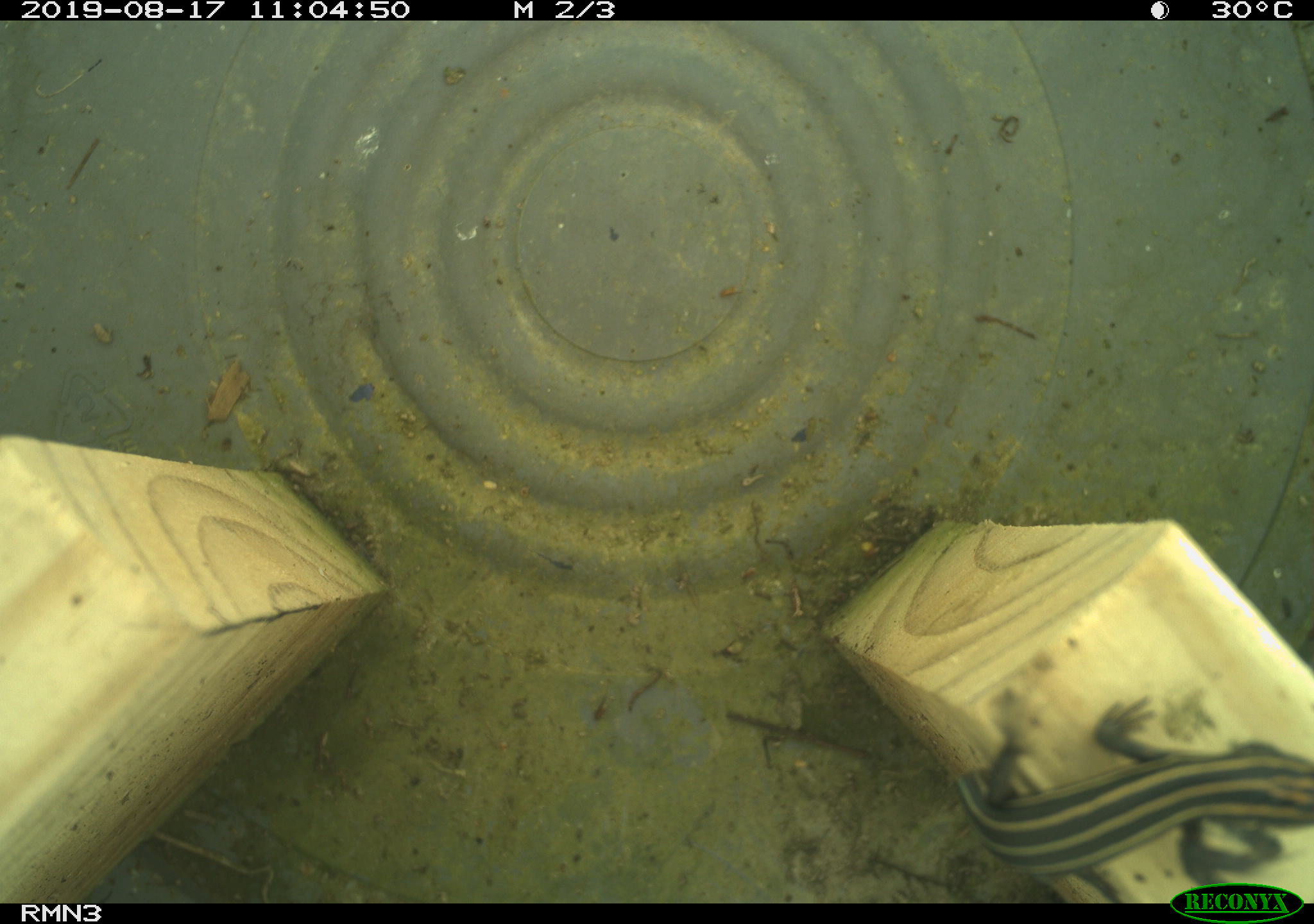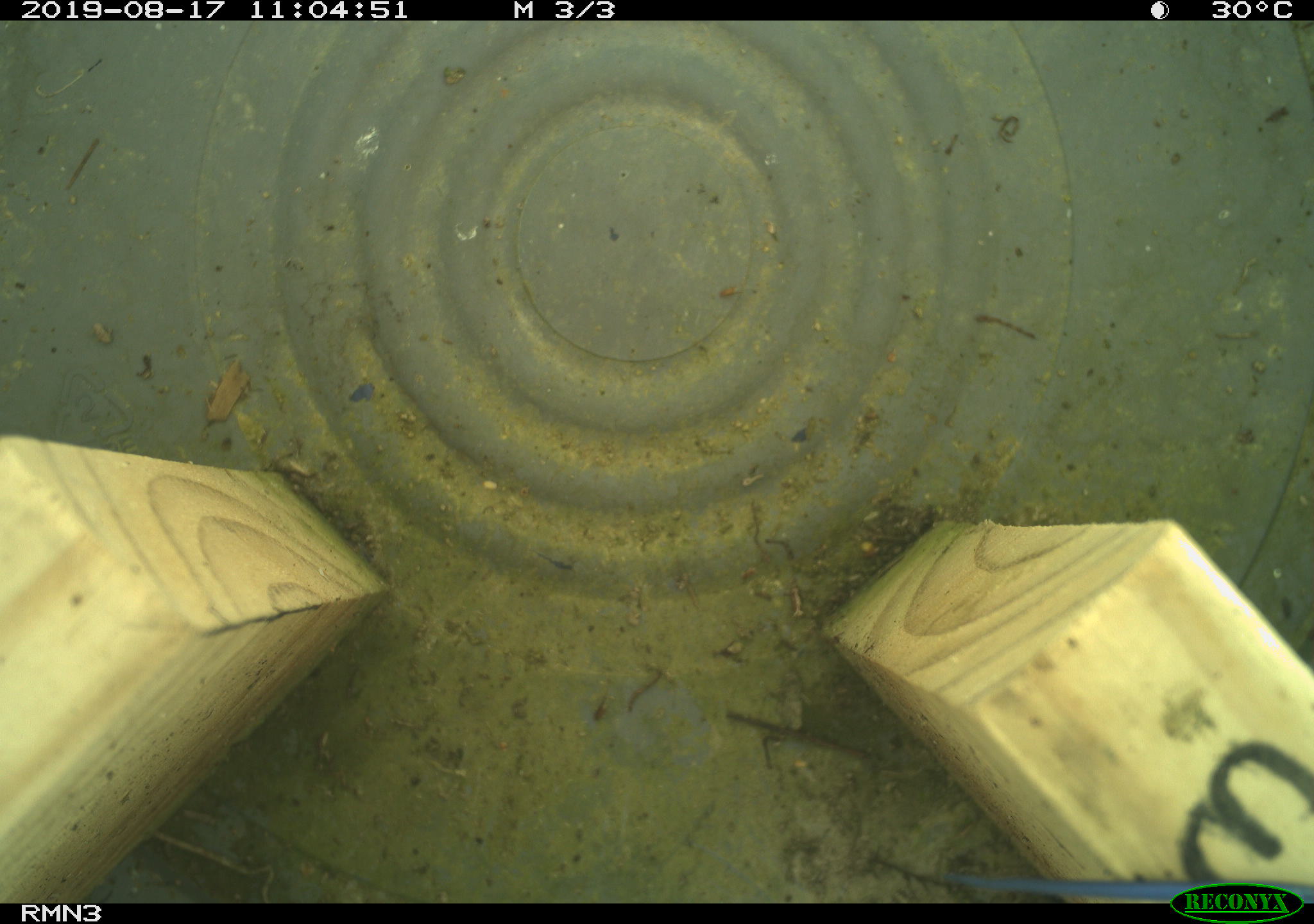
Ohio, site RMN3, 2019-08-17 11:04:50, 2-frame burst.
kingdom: Animalia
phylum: Chordata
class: Reptilia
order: Squamata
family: Scincidae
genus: Plestiodon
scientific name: Plestiodon fasciatus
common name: common five-lined skink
Common five-lined skink (Plestiodon fasciatus).